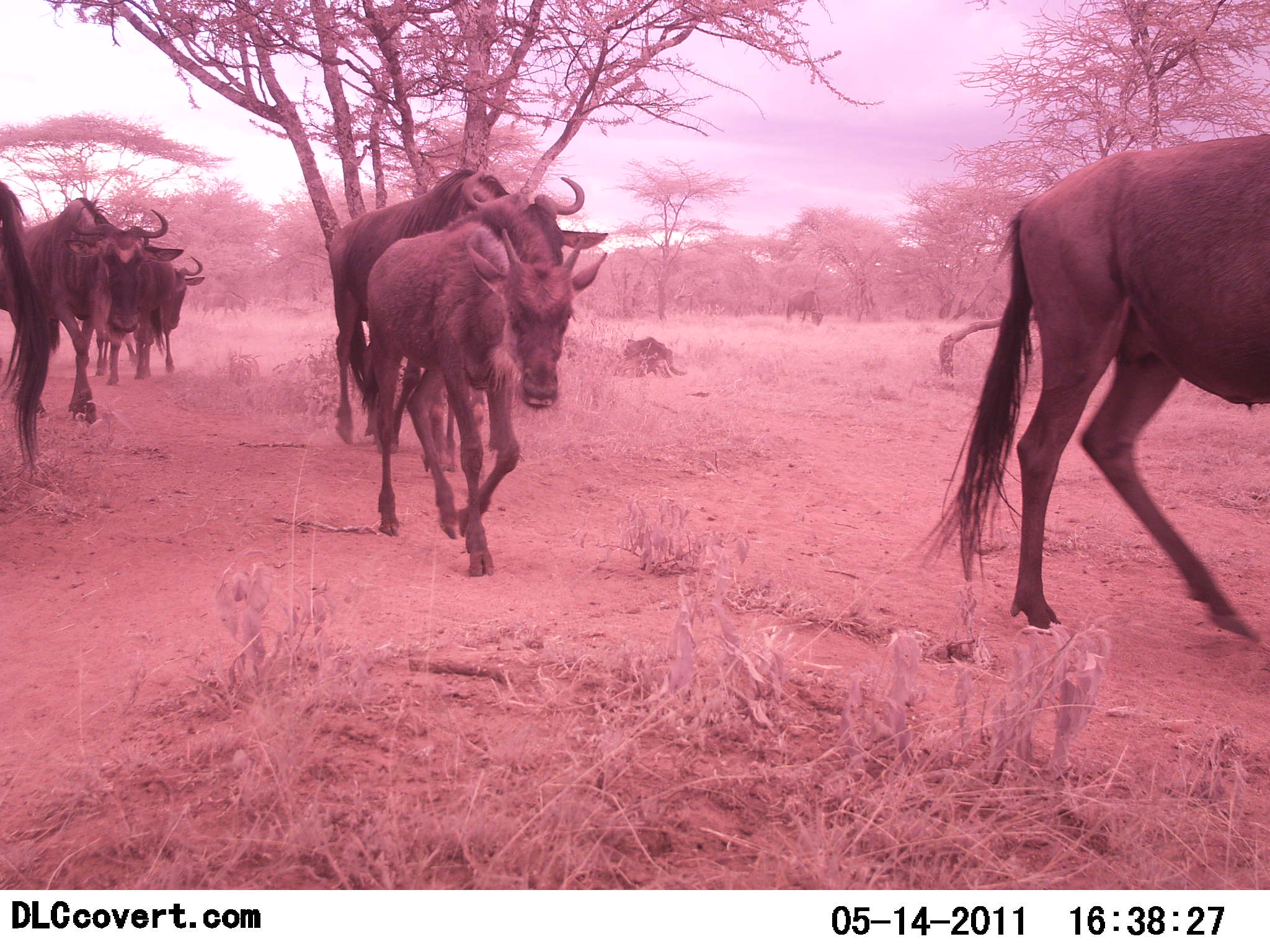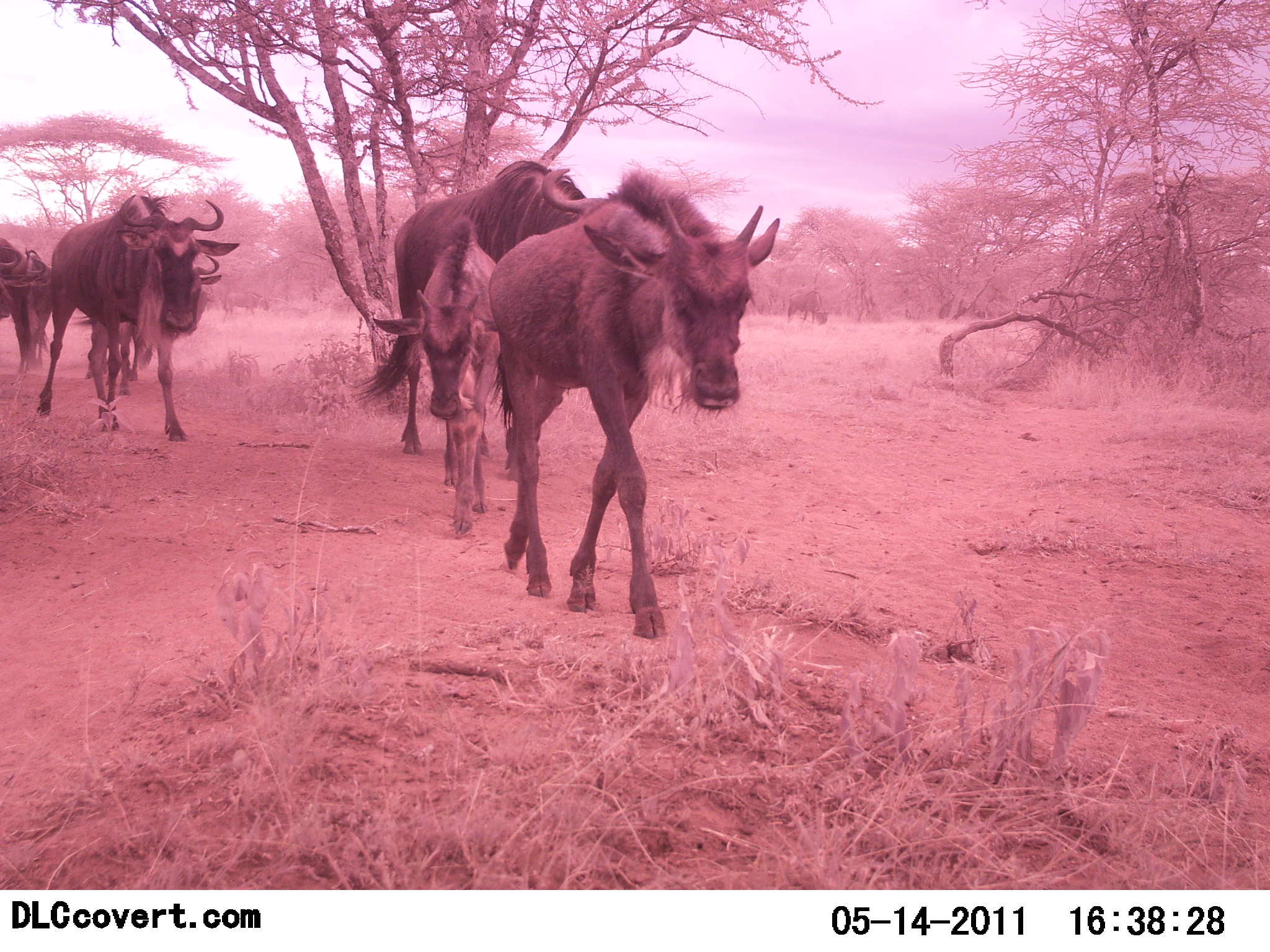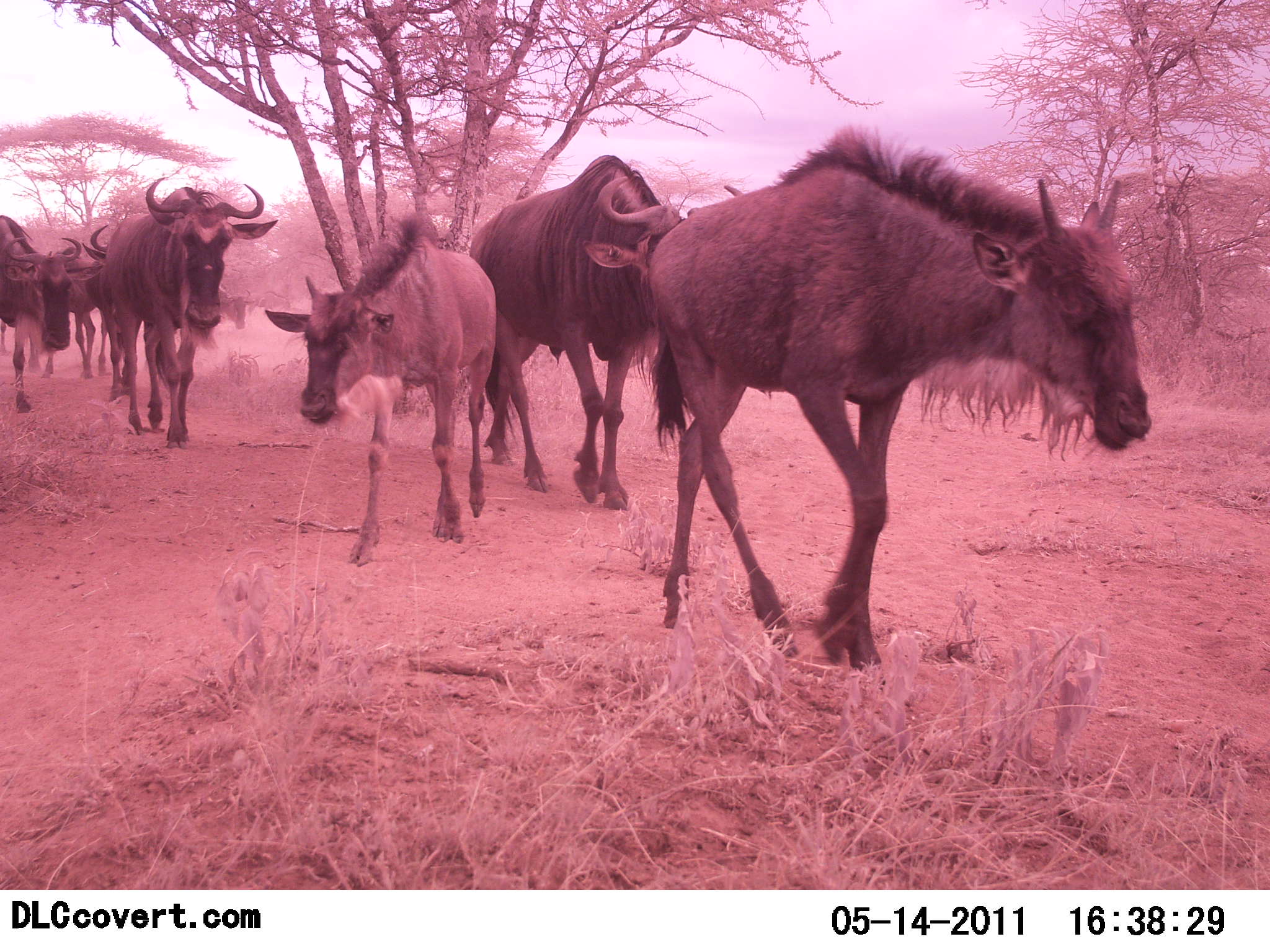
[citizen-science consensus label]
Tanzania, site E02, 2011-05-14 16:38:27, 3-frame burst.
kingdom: Animalia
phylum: Chordata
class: Mammalia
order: Artiodactyla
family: Bovidae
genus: Connochaetes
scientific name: Connochaetes taurinus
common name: blue wildebeest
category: wildebeest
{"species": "wildebeest (blue wildebeest) (Connochaetes taurinus)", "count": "7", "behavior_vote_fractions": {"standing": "0%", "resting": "0%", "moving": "100%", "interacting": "0%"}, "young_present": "60%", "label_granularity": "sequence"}